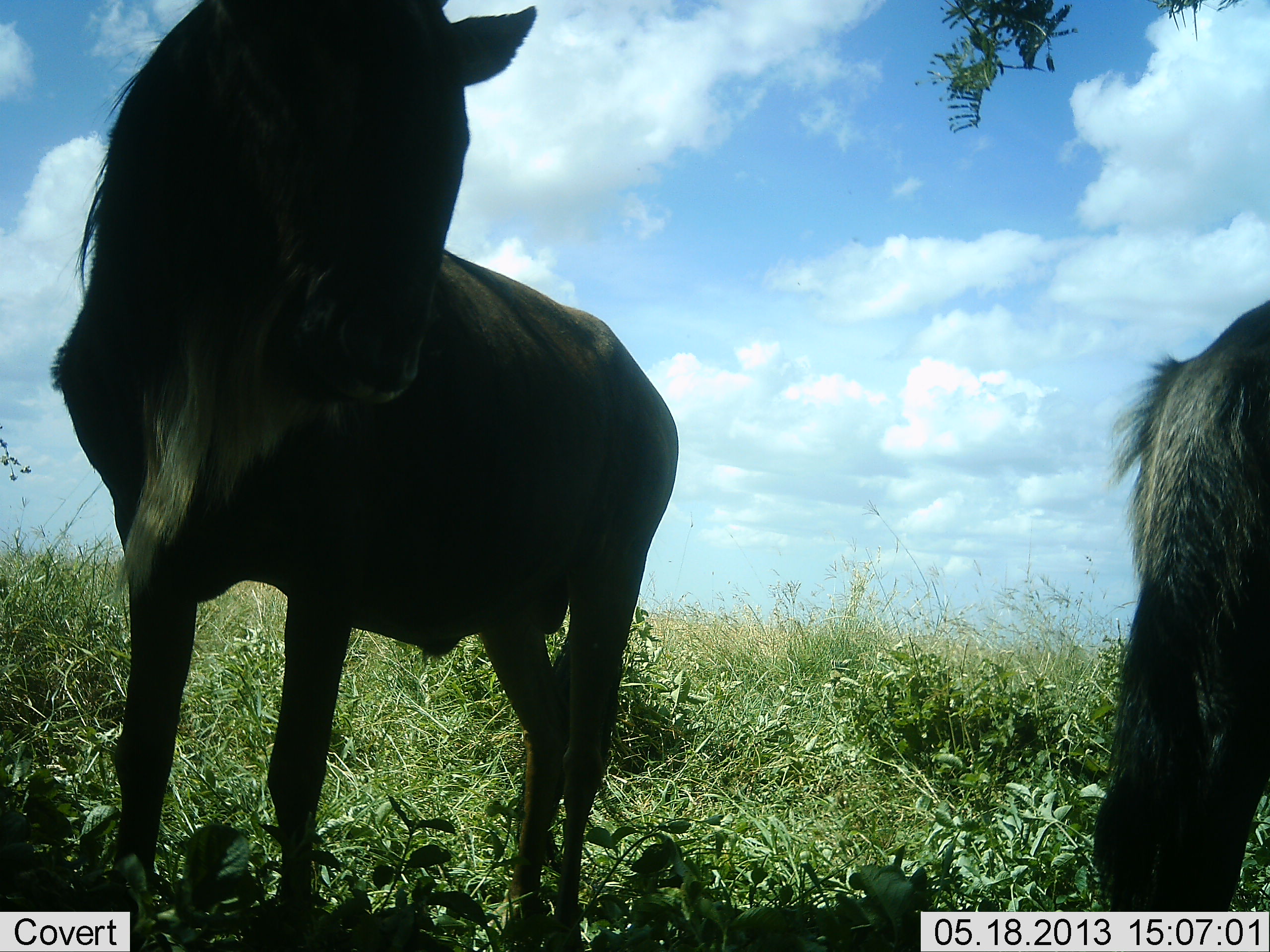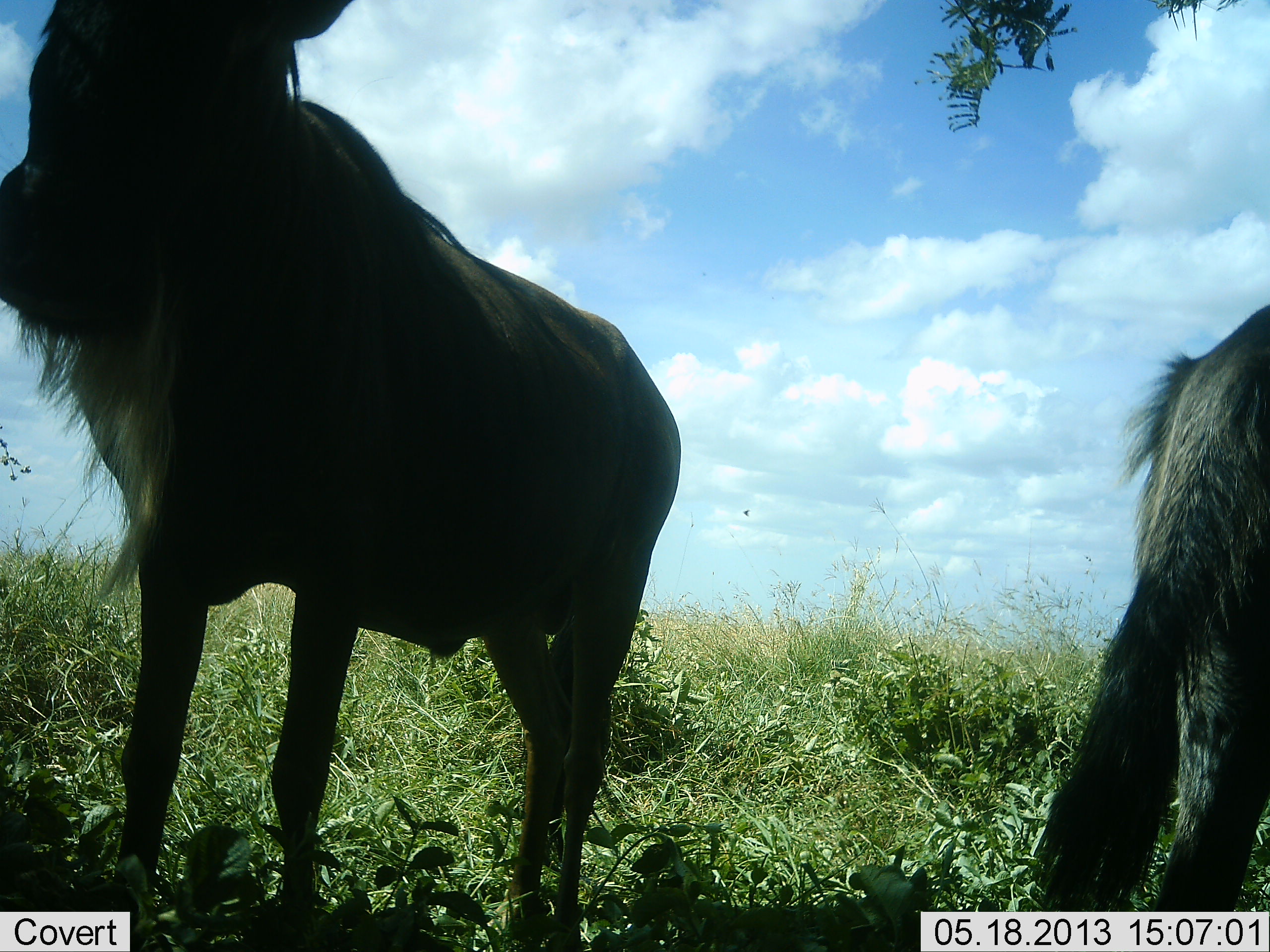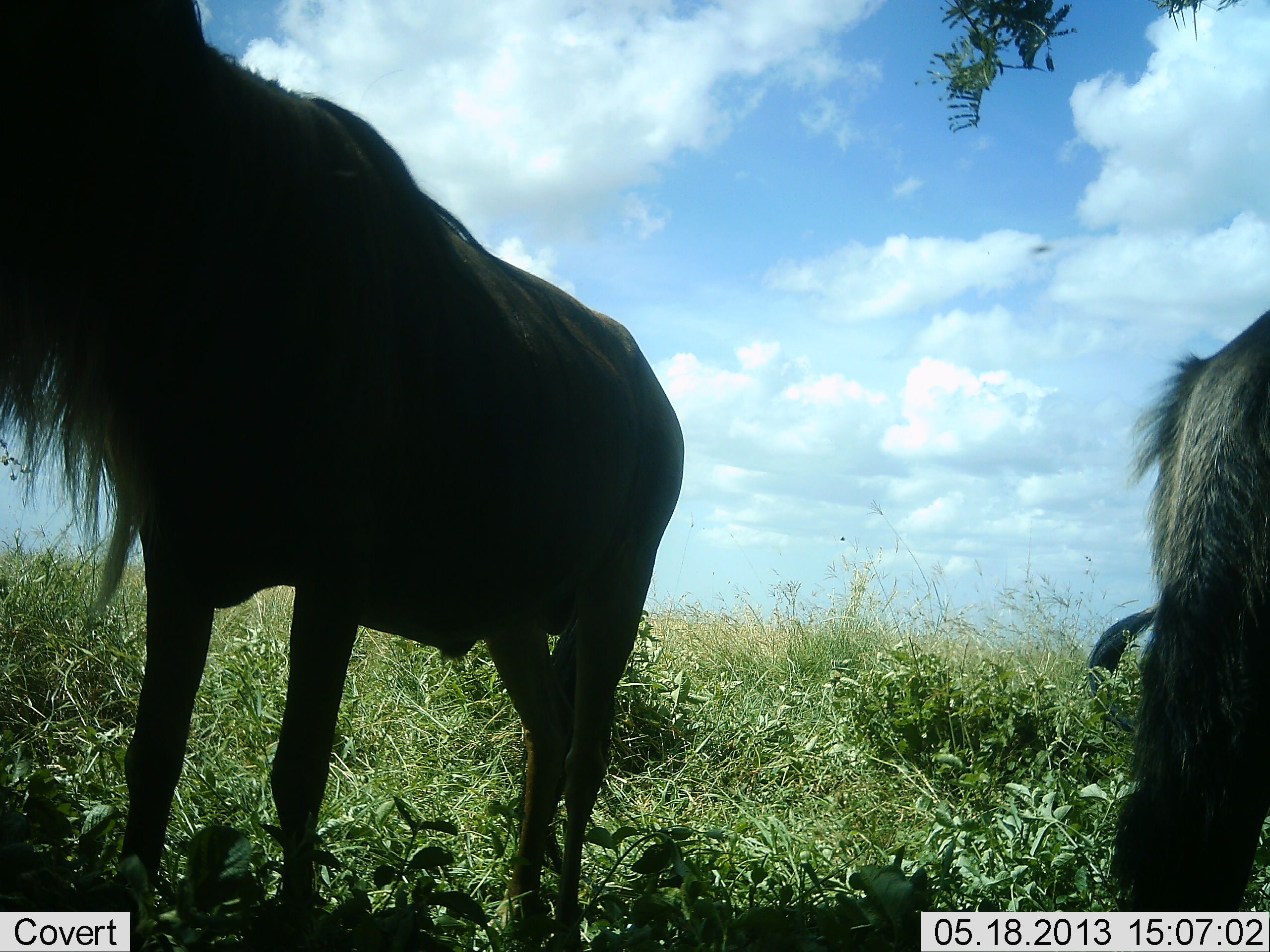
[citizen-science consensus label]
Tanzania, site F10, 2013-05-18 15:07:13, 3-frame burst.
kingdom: Animalia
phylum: Chordata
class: Mammalia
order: Artiodactyla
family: Bovidae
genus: Connochaetes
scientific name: Connochaetes taurinus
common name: blue wildebeest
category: wildebeest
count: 2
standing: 100%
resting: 10%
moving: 0%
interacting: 0%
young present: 0%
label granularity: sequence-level